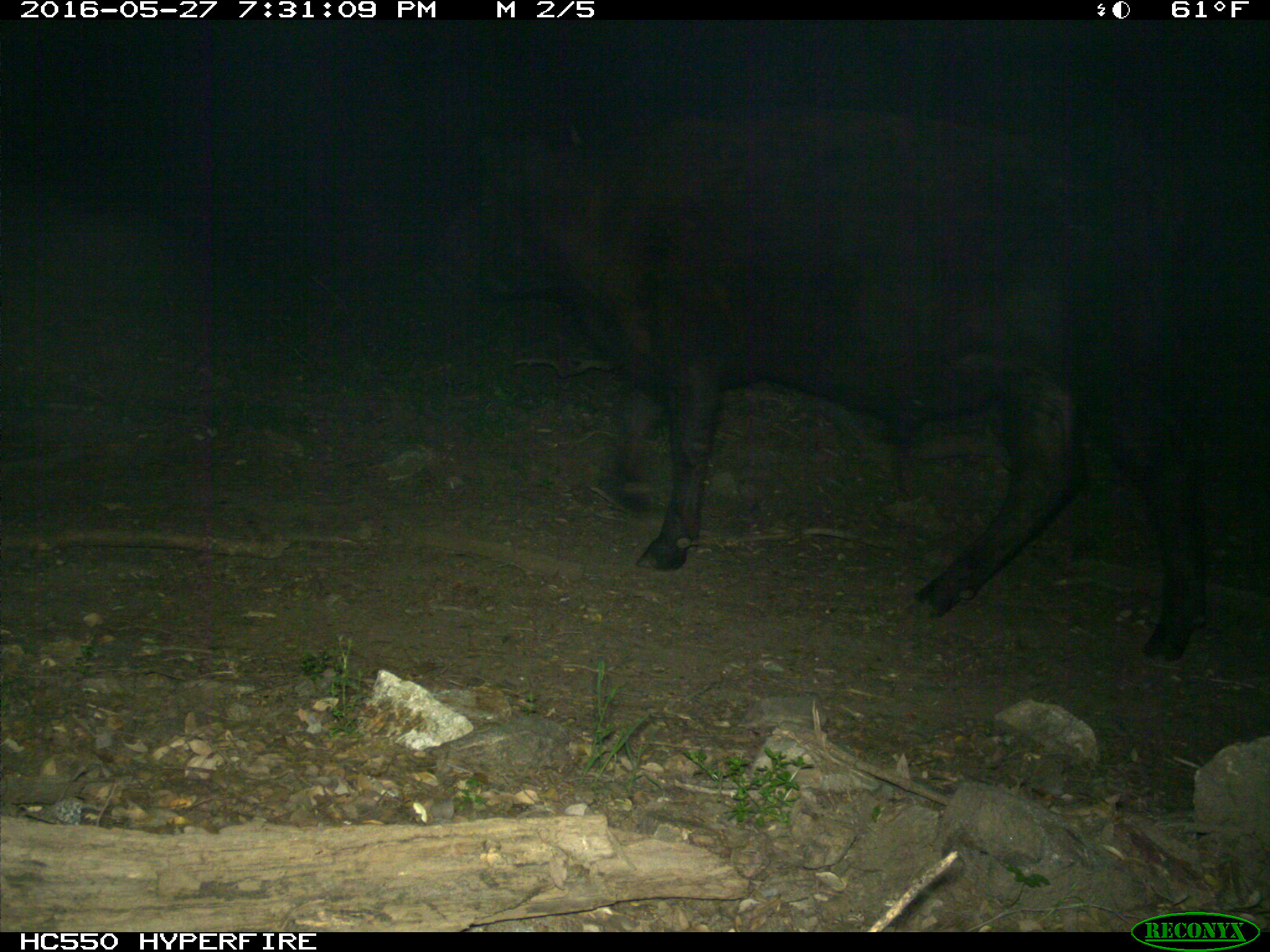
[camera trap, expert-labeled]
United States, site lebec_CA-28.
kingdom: Animalia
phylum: Chordata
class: Mammalia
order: Artiodactyla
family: Bovidae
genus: Bos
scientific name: Bos taurus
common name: domestic cow